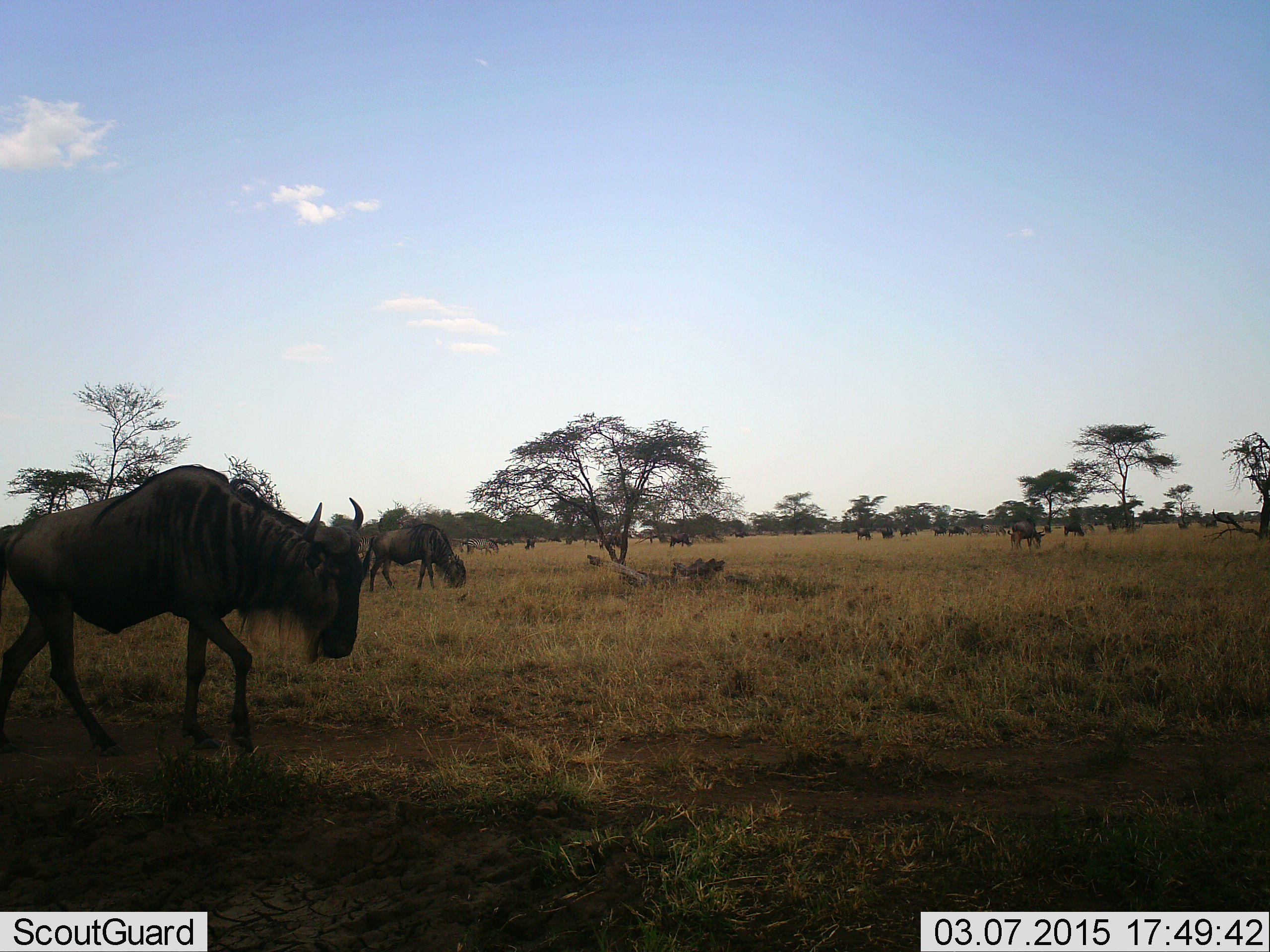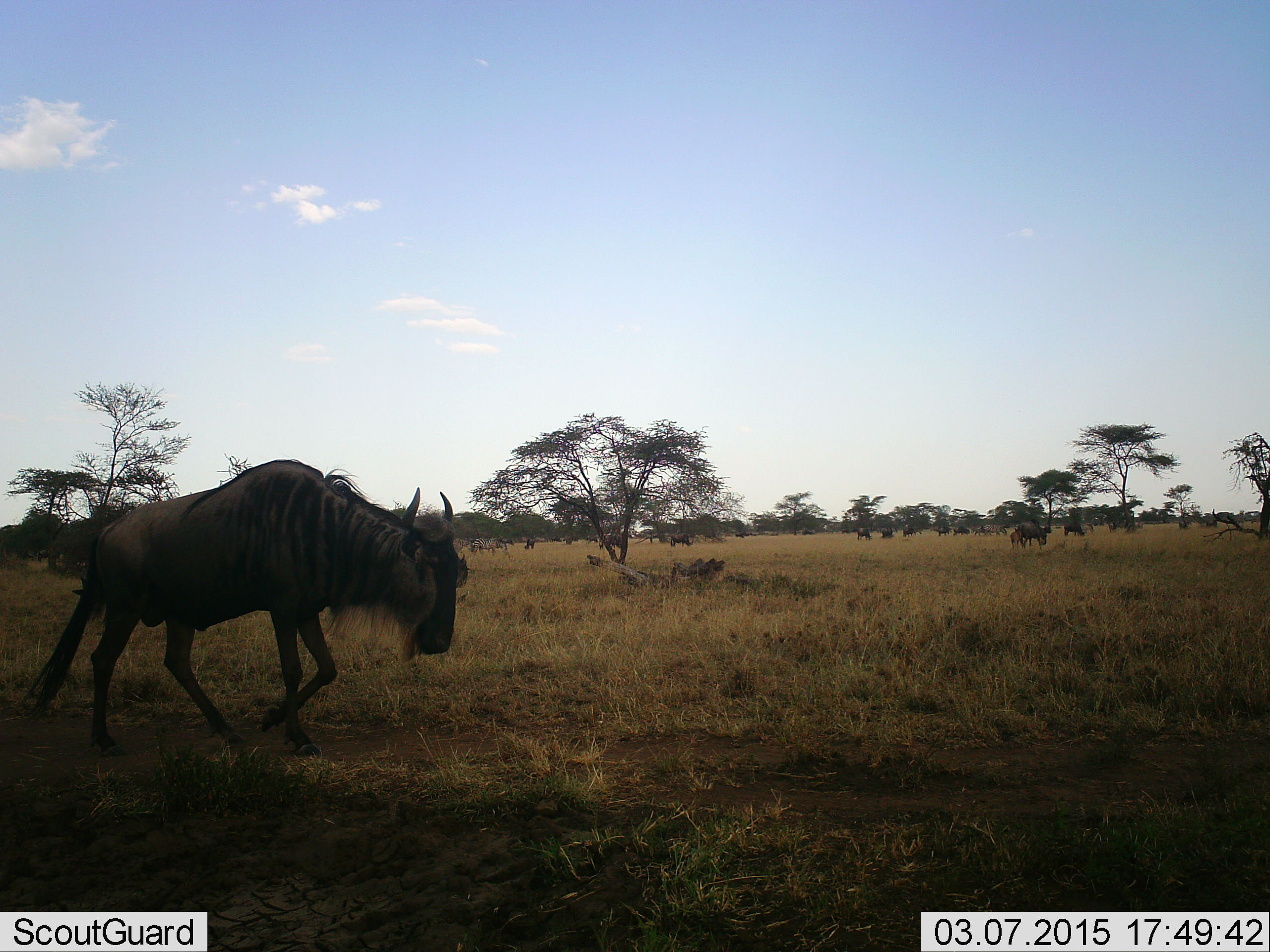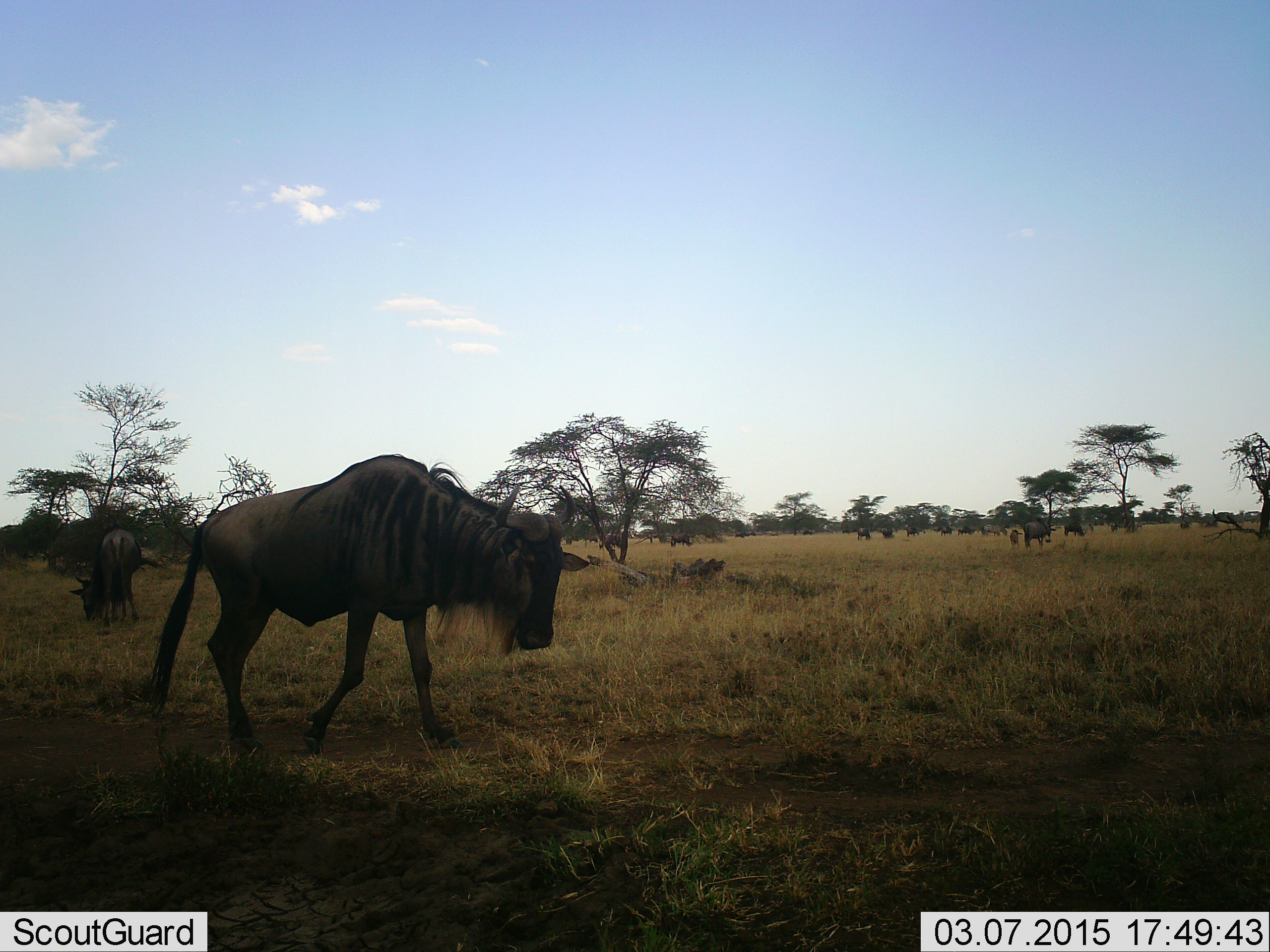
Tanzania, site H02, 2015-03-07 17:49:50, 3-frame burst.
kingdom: Animalia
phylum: Chordata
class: Mammalia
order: Artiodactyla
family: Bovidae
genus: Connochaetes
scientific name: Connochaetes taurinus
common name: blue wildebeest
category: wildebeest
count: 11-50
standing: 50%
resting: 10%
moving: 100%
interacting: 10%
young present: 10%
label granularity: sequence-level